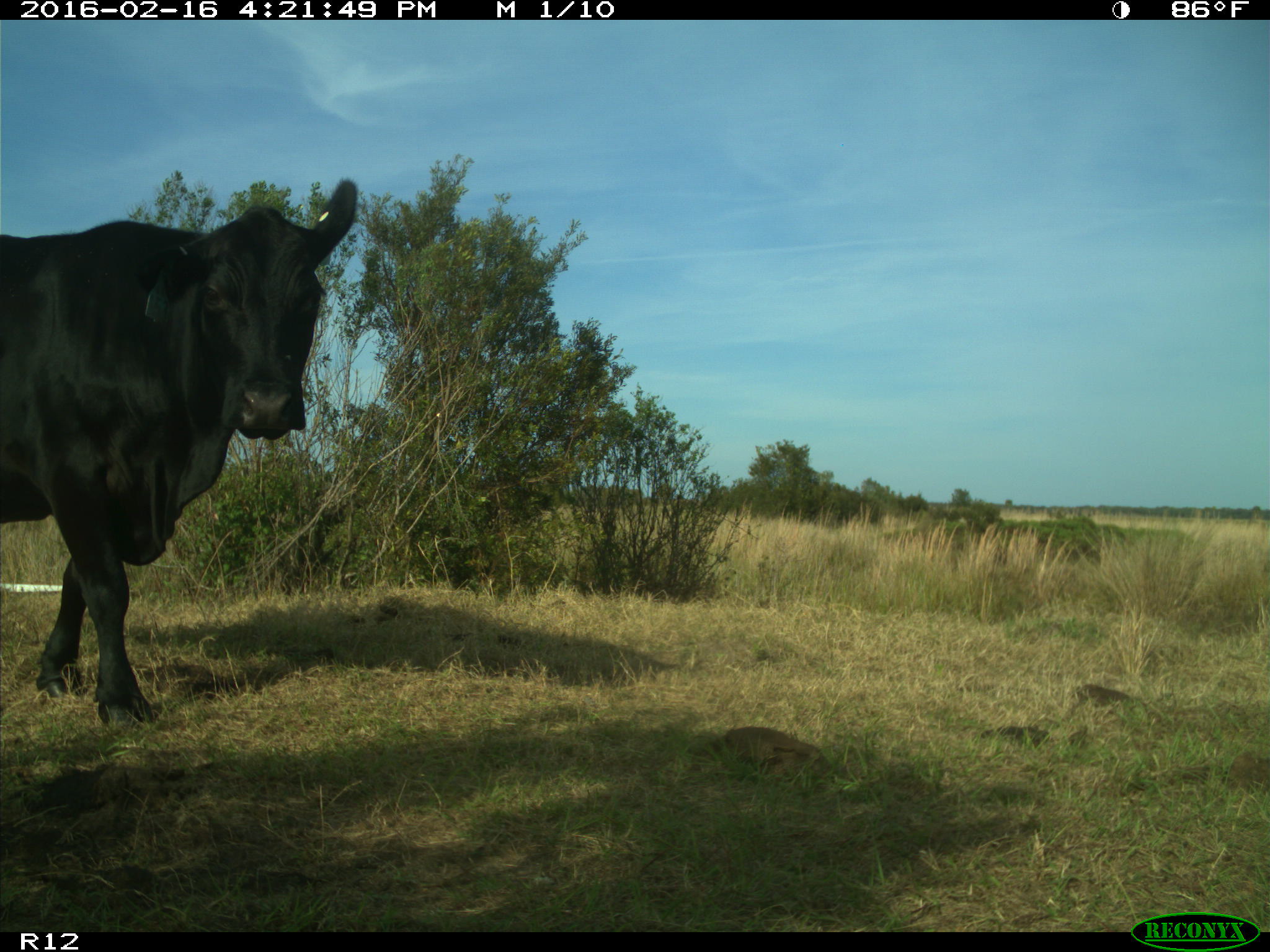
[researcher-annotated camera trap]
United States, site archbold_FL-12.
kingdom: Animalia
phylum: Chordata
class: Mammalia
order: Artiodactyla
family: Bovidae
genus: Bos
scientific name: Bos taurus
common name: domestic cow